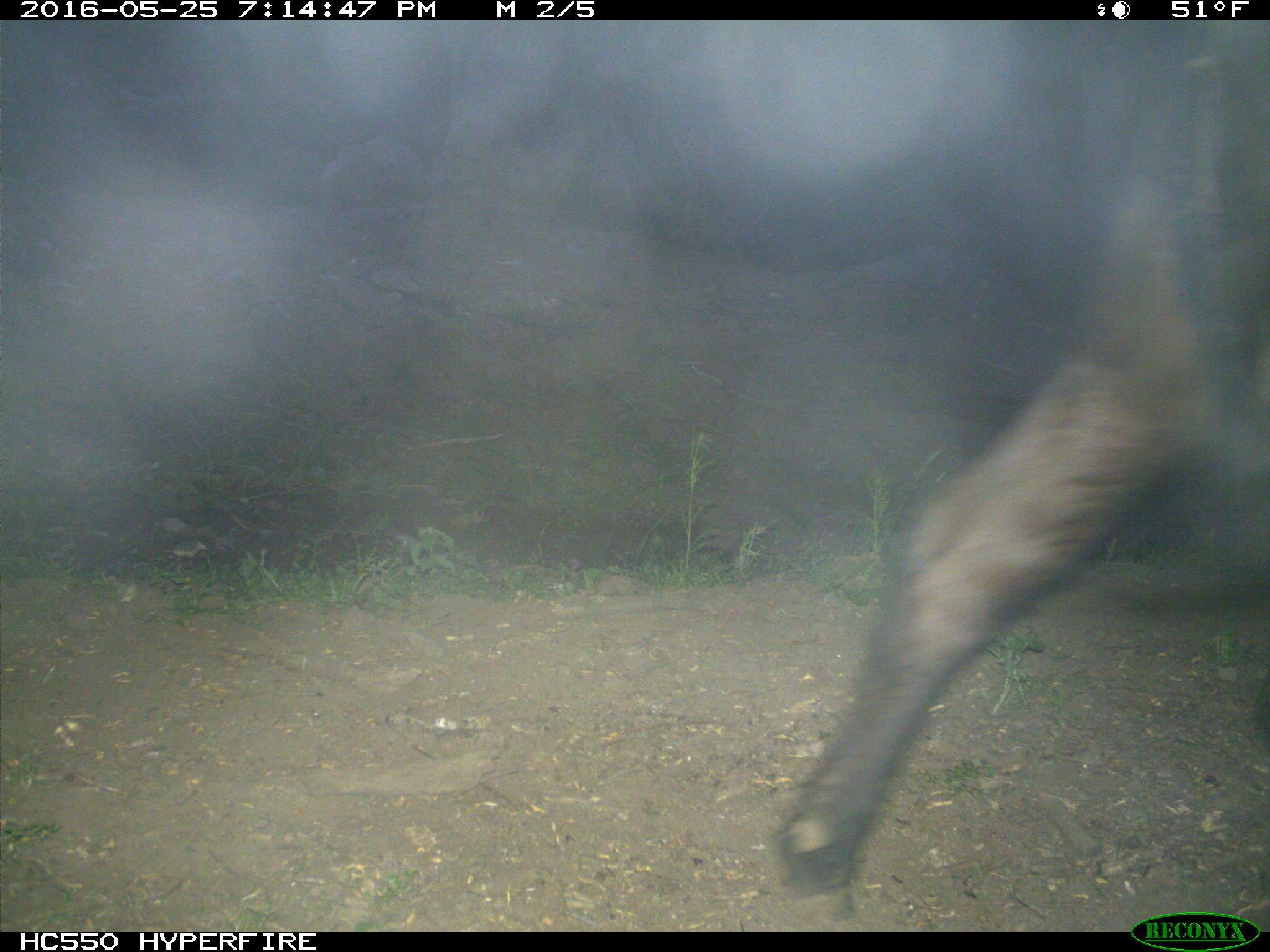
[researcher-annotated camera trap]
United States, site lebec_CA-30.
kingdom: Animalia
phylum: Chordata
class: Mammalia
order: Artiodactyla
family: Bovidae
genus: Bos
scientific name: Bos taurus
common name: domestic cow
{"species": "Bos taurus (domestic cow)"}